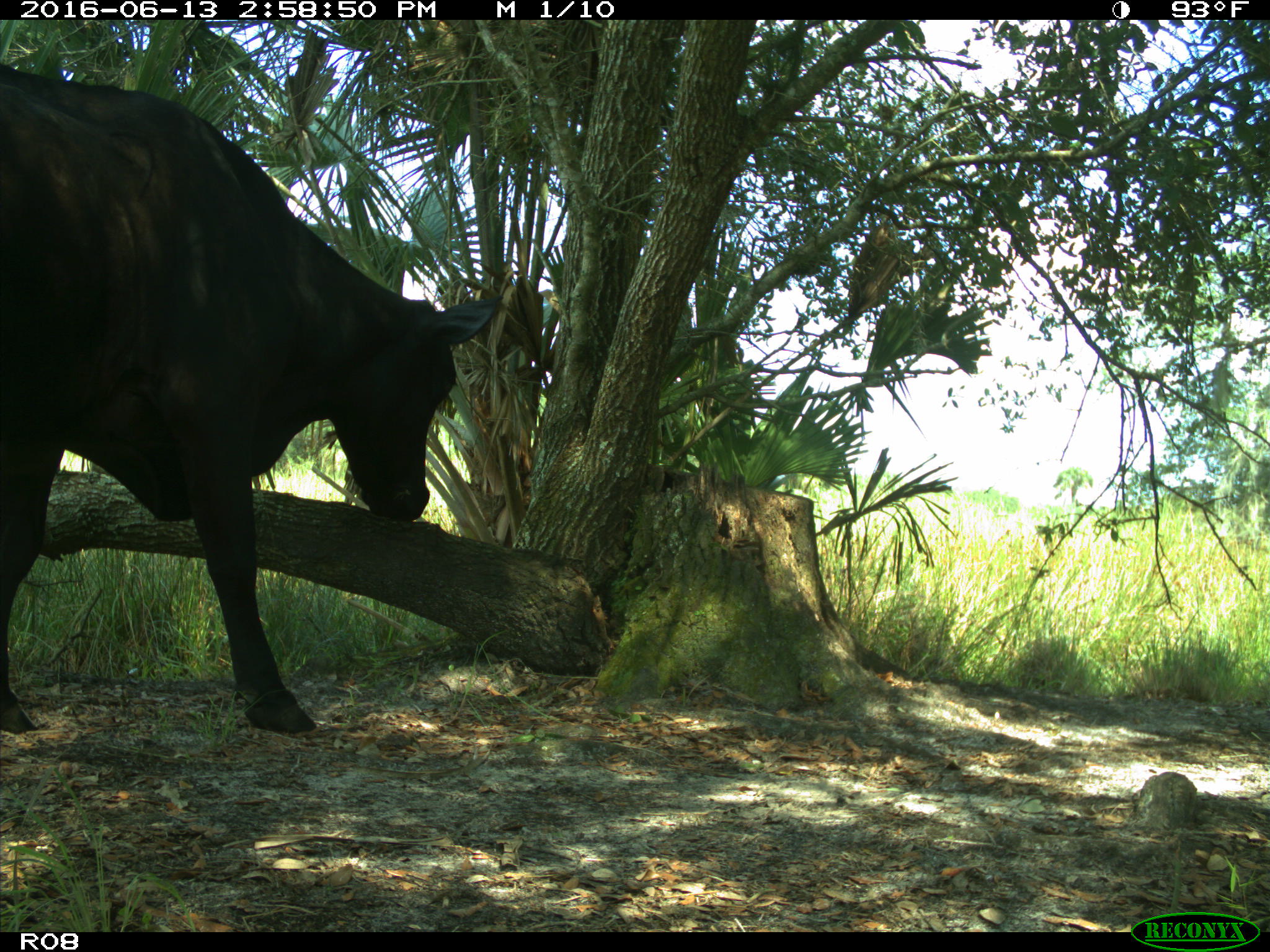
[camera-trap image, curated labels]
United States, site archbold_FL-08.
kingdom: Animalia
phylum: Chordata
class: Mammalia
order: Artiodactyla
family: Bovidae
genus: Bos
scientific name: Bos taurus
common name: domestic cow